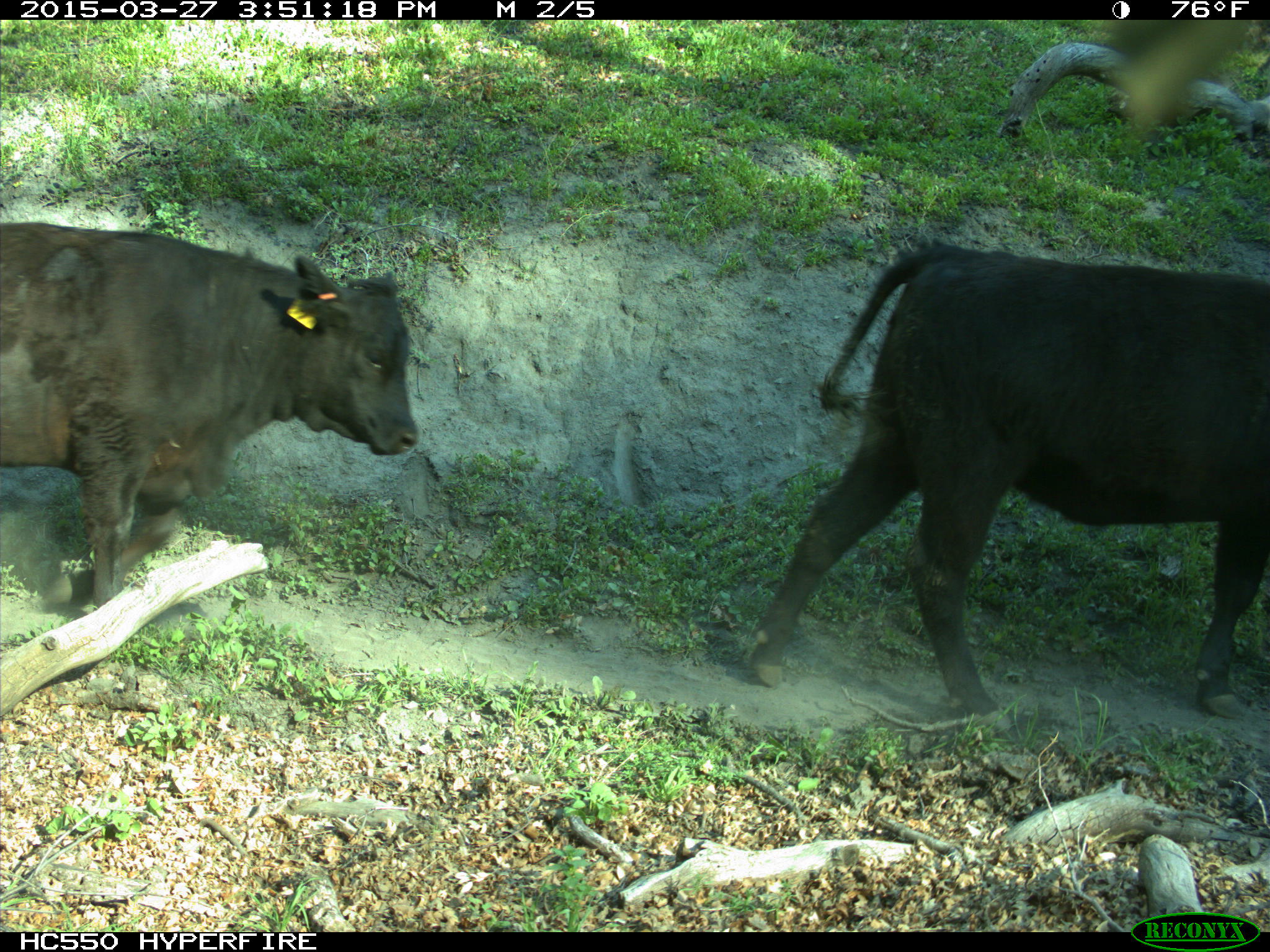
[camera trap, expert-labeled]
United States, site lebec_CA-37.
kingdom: Animalia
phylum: Chordata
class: Mammalia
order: Artiodactyla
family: Bovidae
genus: Bos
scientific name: Bos taurus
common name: domestic cow